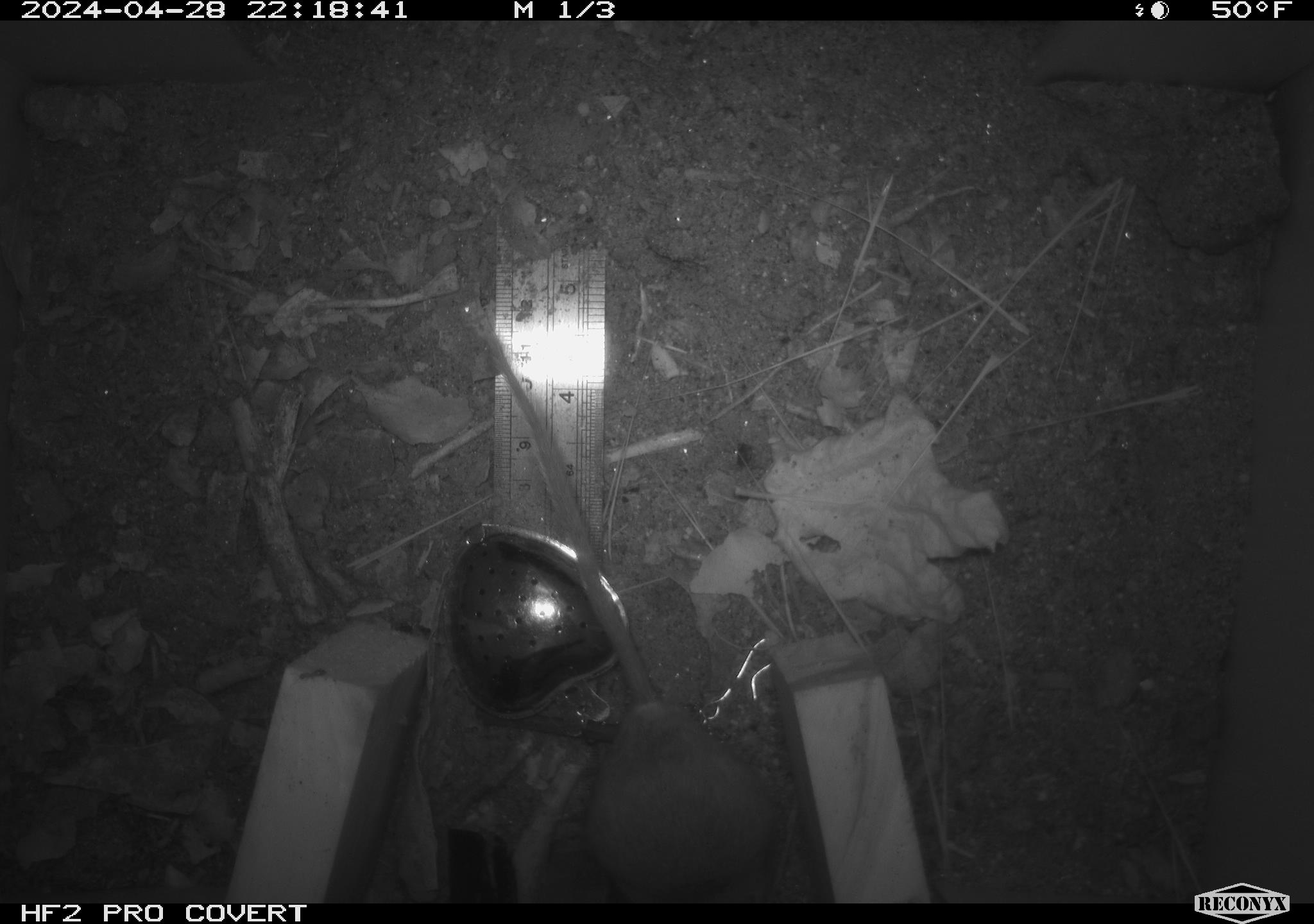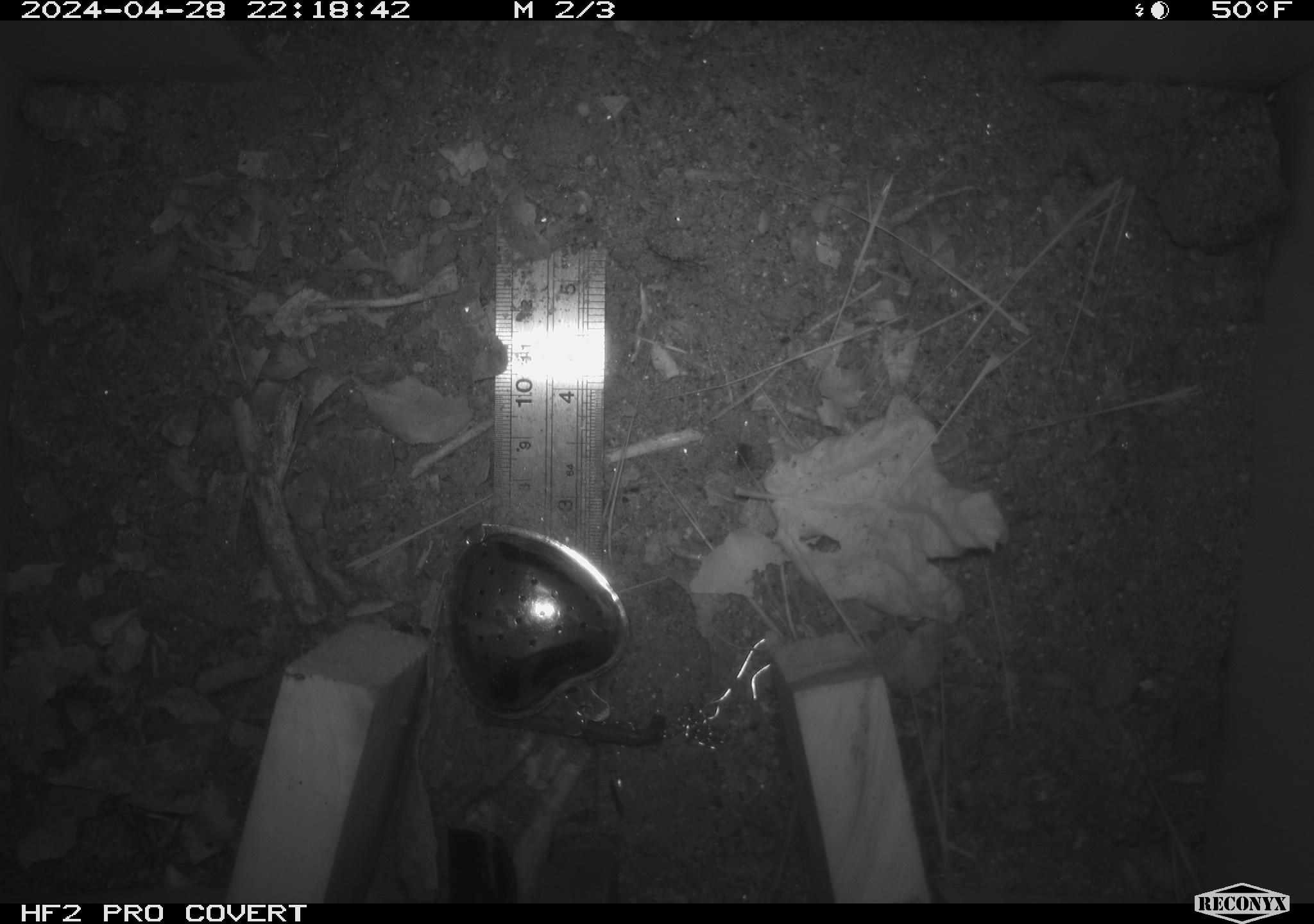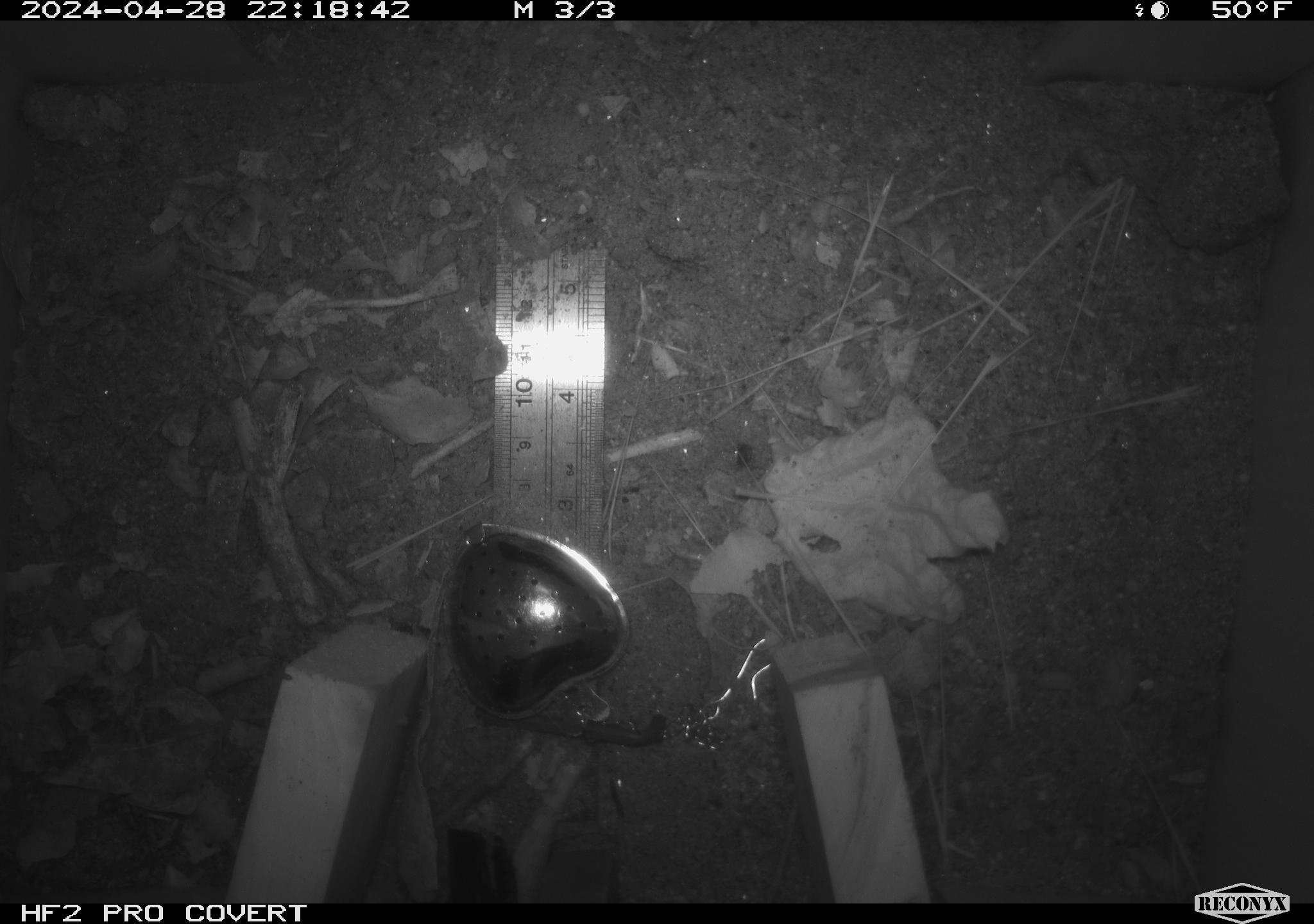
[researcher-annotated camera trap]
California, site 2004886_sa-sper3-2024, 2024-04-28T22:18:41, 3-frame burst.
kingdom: Animalia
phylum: Chordata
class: Mammalia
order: Rodentia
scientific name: Rodentia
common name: mouse species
Mouse species (Rodentia).